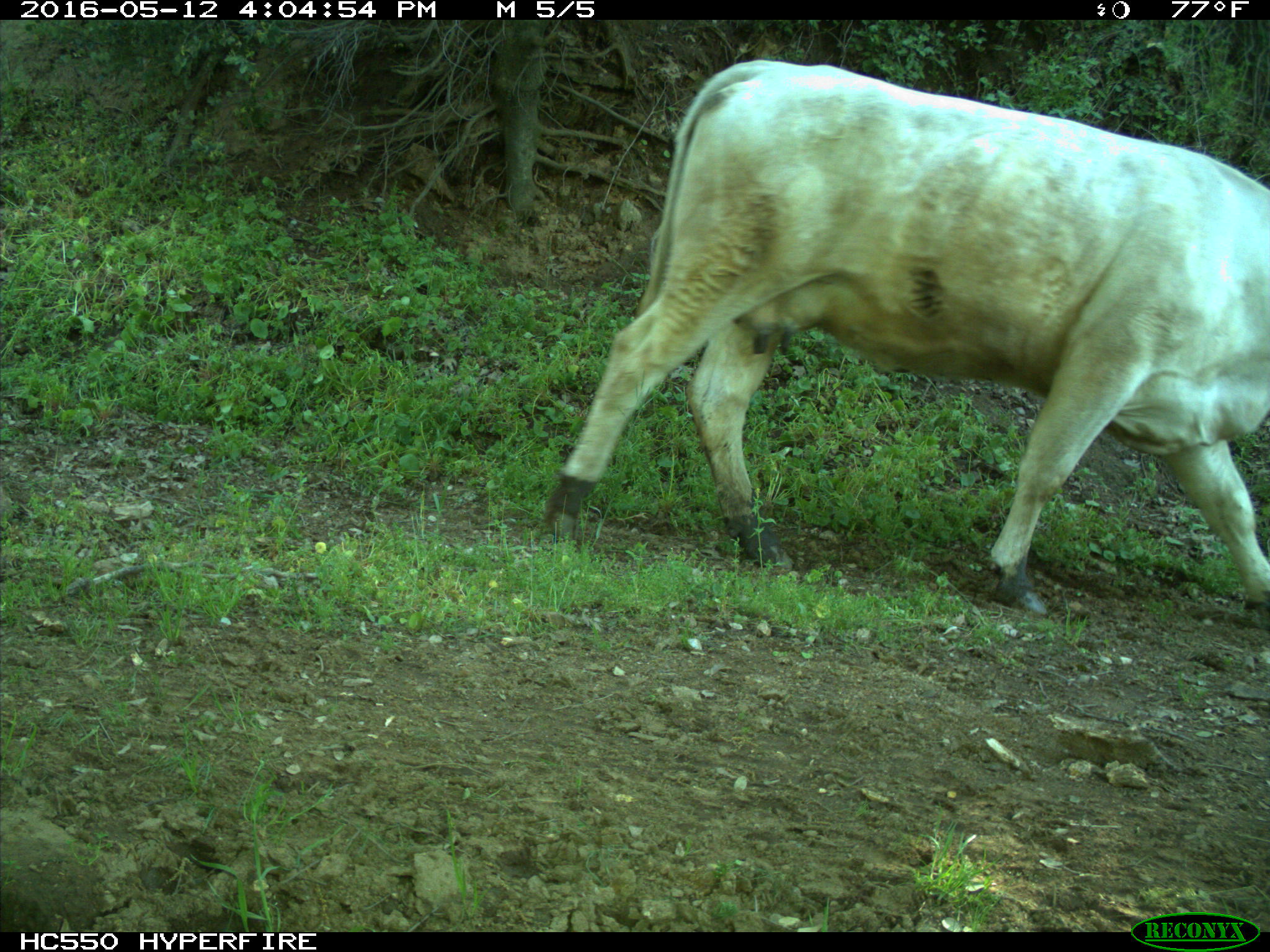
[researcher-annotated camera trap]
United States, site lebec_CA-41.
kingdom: Animalia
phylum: Chordata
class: Mammalia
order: Artiodactyla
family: Bovidae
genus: Bos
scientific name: Bos taurus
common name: domestic cow